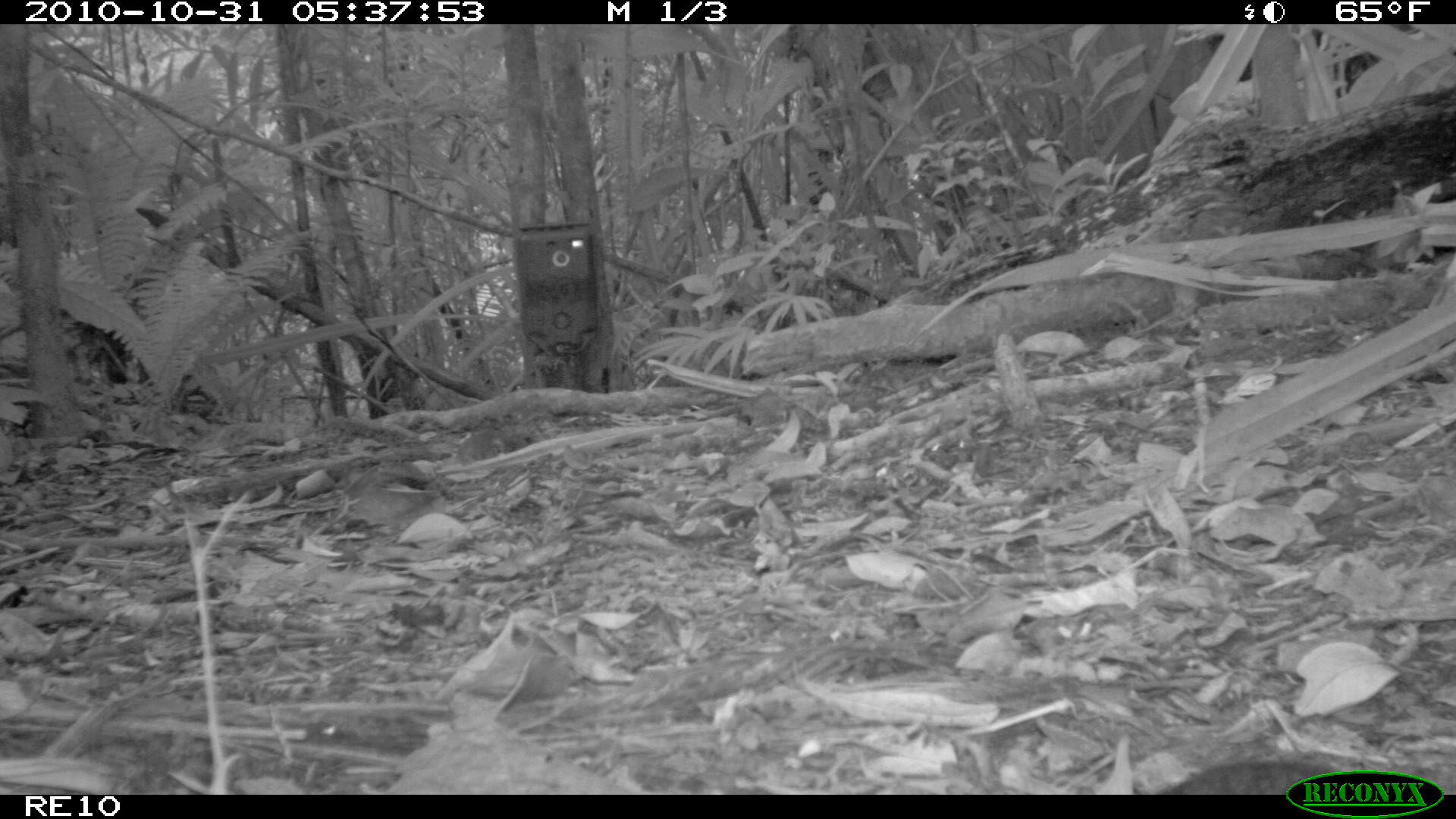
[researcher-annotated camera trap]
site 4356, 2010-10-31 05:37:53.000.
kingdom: Animalia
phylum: Chordata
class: Mammalia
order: Rodentia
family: Muridae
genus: Rattus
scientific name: Rattus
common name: rodent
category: unknown rat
Unknown rat (rodent) (Rattus), count 1.